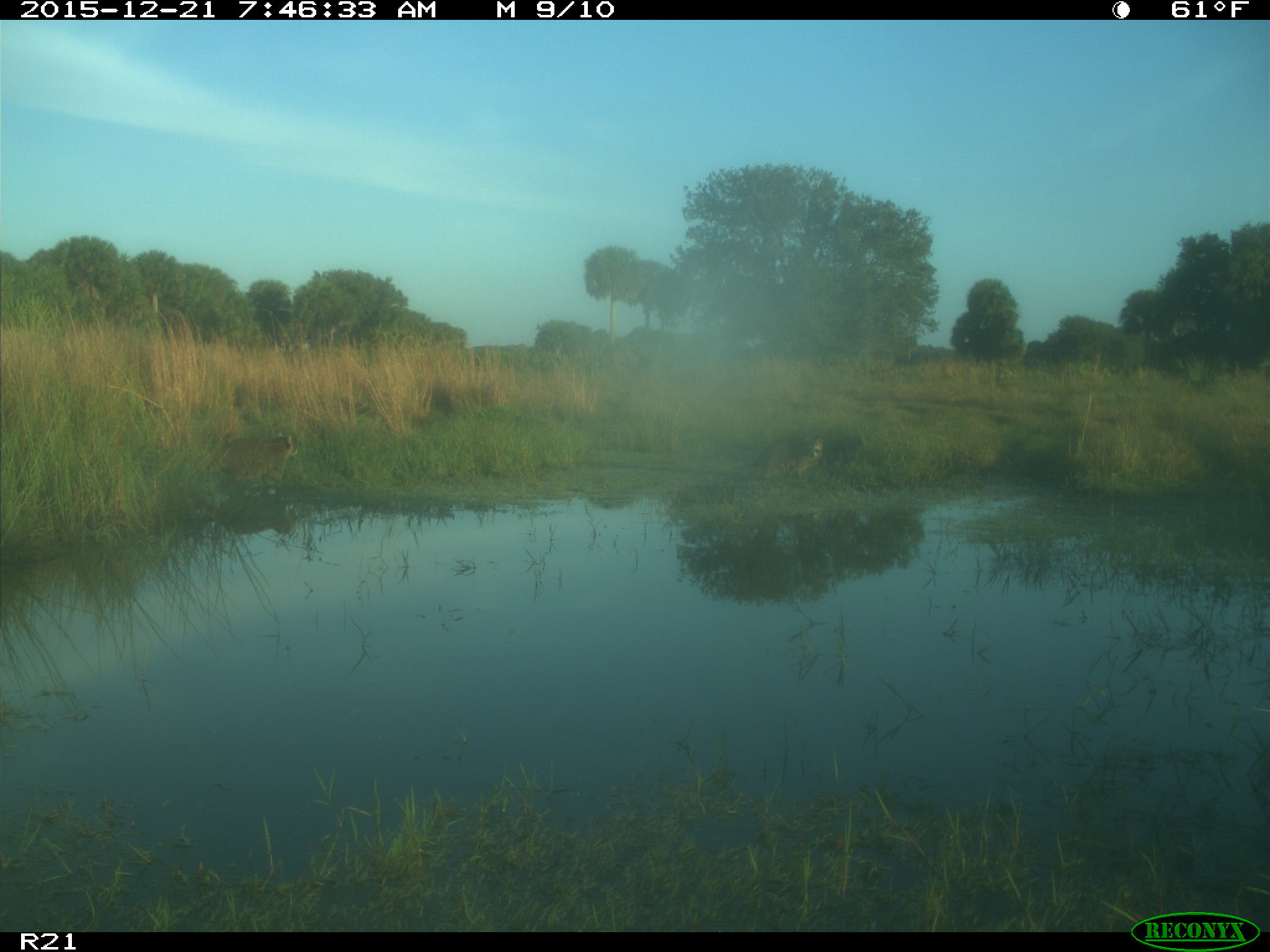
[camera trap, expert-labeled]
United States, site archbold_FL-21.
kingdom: Animalia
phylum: Chordata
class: Mammalia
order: Carnivora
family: Procyonidae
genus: Procyon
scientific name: Procyon lotor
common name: common raccoon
Procyon lotor (common raccoon).